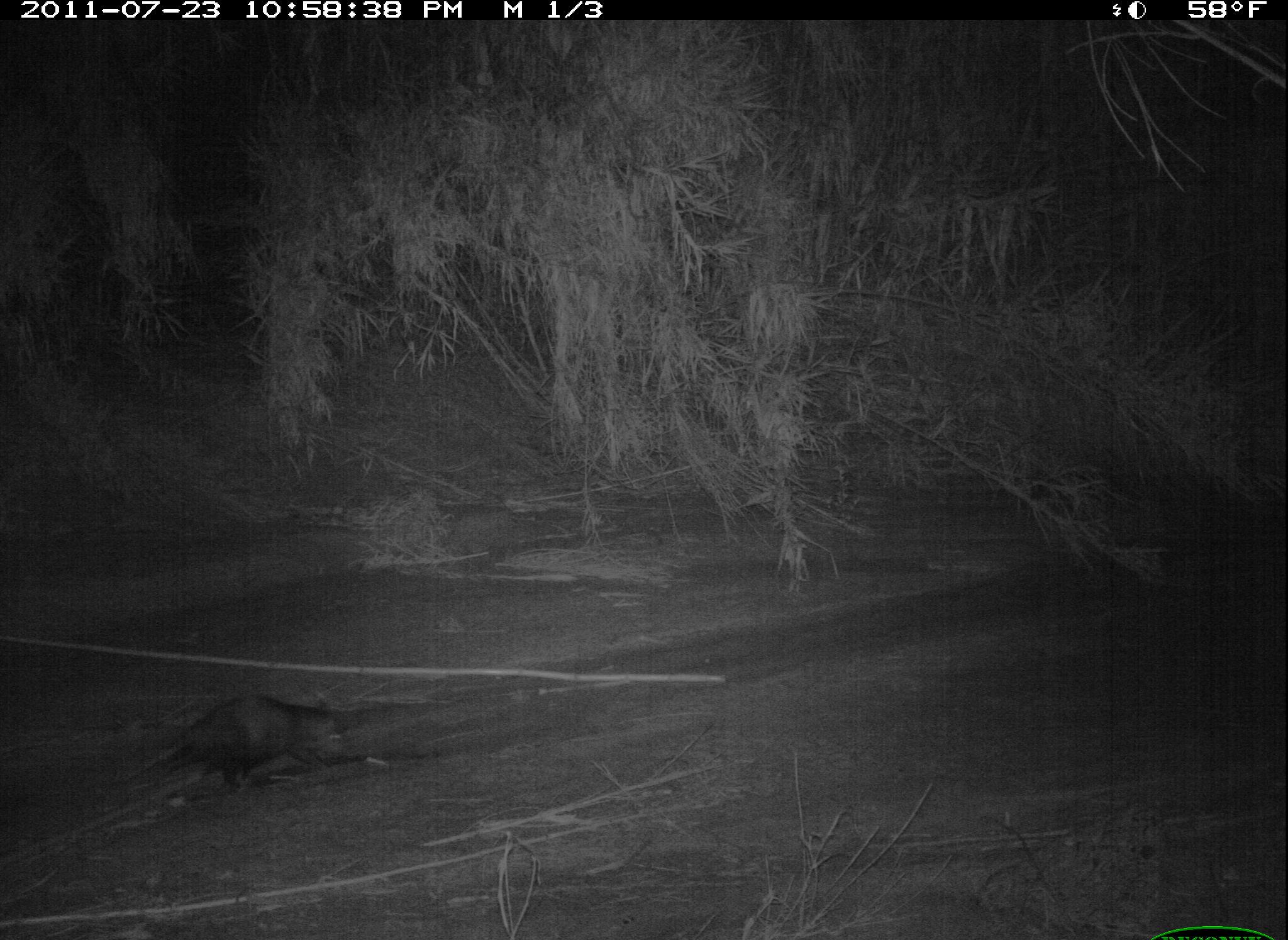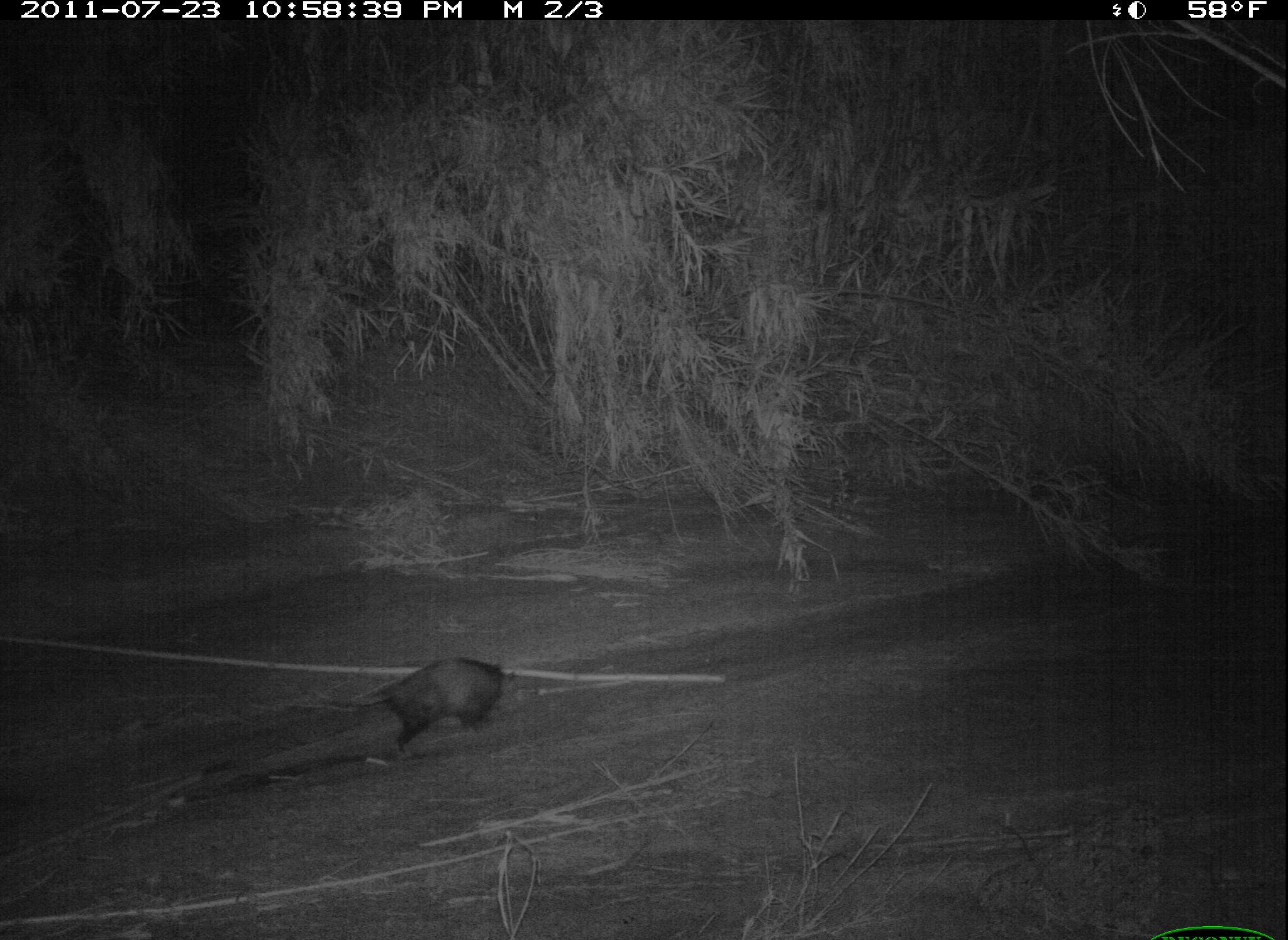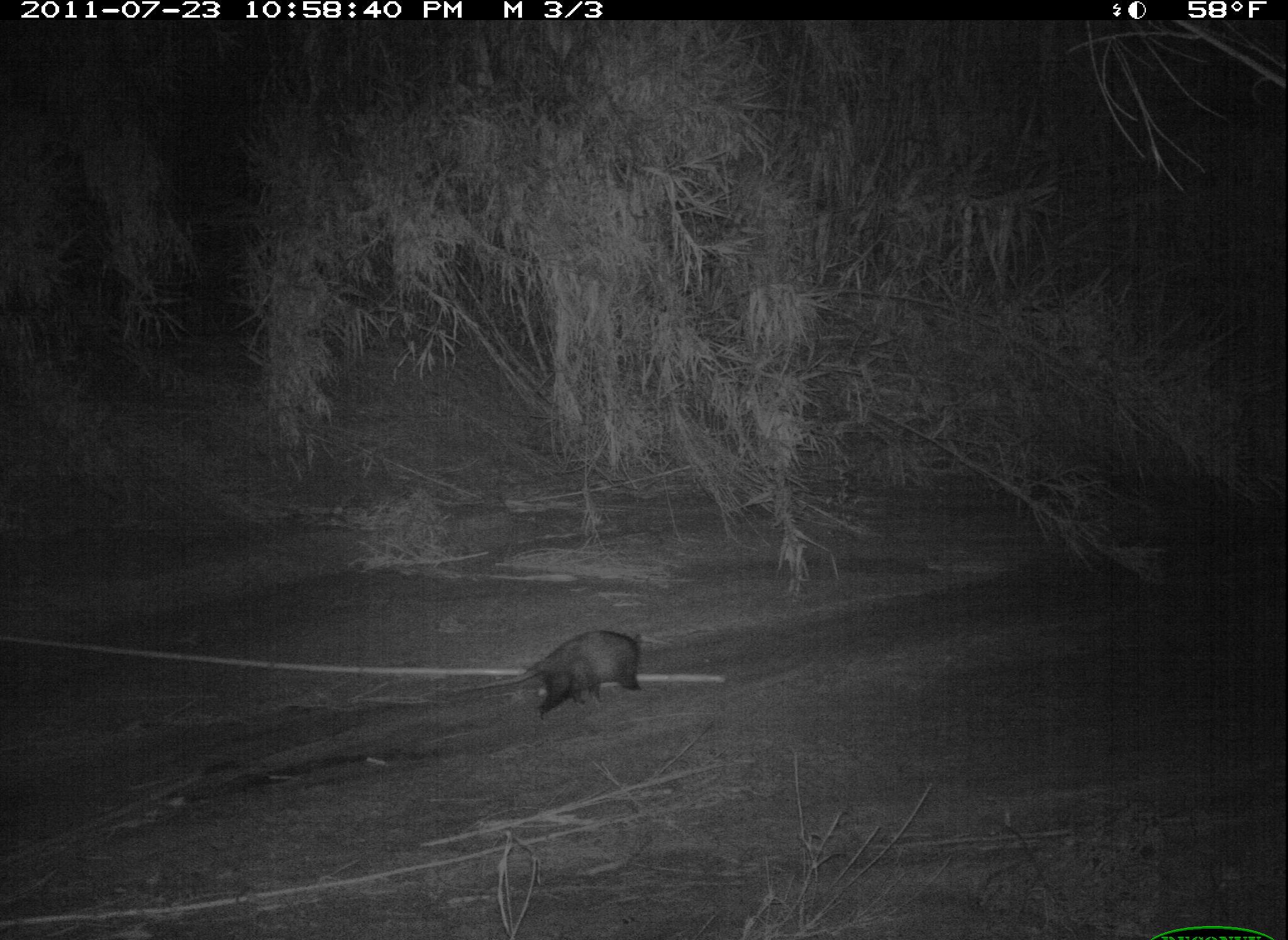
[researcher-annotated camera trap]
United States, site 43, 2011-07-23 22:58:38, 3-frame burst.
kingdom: Animalia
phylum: Chordata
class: Mammalia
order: Didelphimorphia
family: Didelphidae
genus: Didelphis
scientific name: Didelphis virginiana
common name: virginia opossum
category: opossum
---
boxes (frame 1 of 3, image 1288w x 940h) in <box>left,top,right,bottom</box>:
opossum: <box>109,682,366,803</box>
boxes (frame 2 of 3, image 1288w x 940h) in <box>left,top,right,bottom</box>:
opossum: <box>325,649,533,757</box>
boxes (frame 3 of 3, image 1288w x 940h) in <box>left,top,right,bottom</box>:
opossum: <box>438,617,665,746</box>